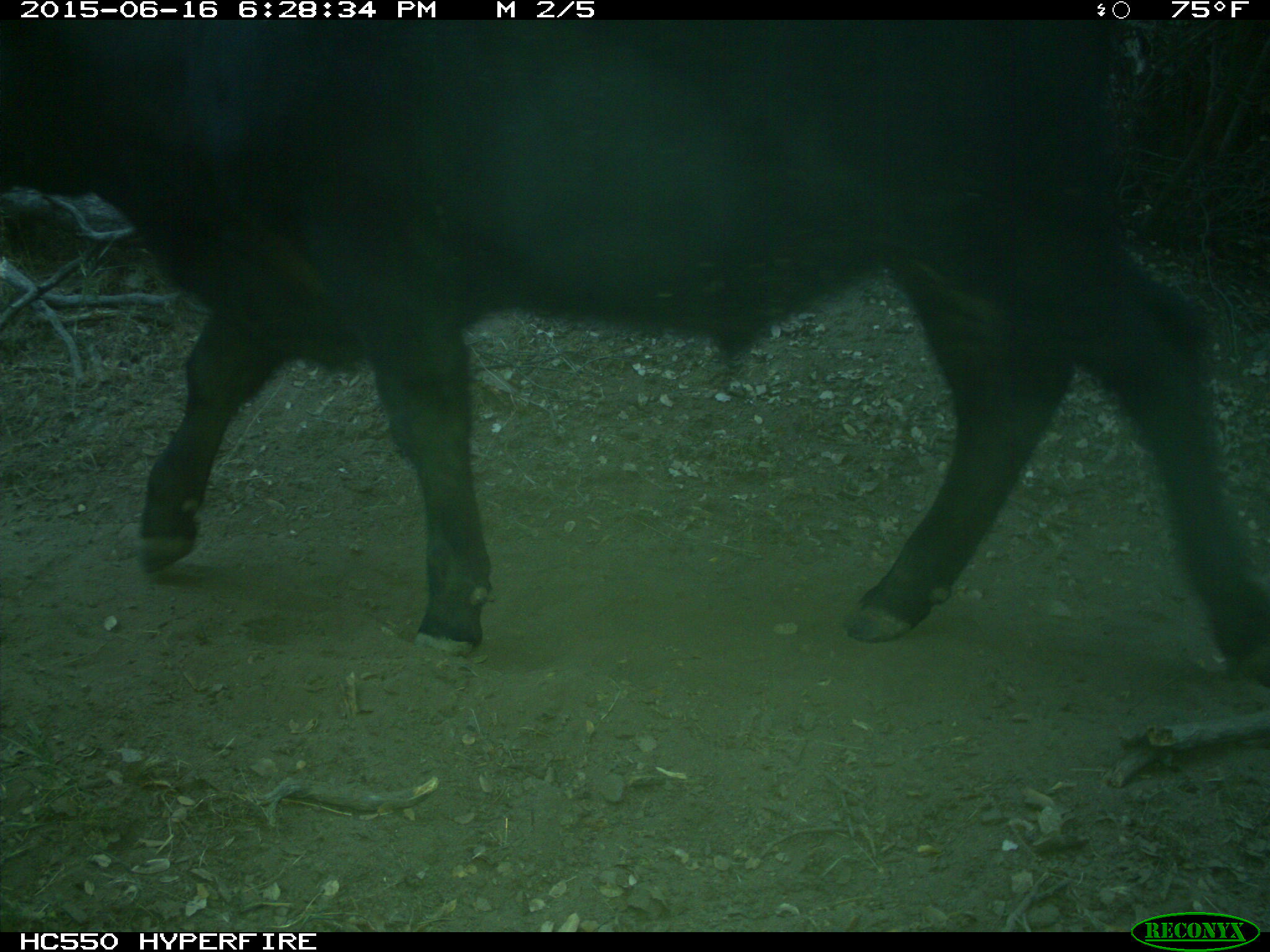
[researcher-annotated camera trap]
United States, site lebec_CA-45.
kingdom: Animalia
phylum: Chordata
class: Mammalia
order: Artiodactyla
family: Bovidae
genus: Bos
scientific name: Bos taurus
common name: domestic cow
Bos taurus (domestic cow).